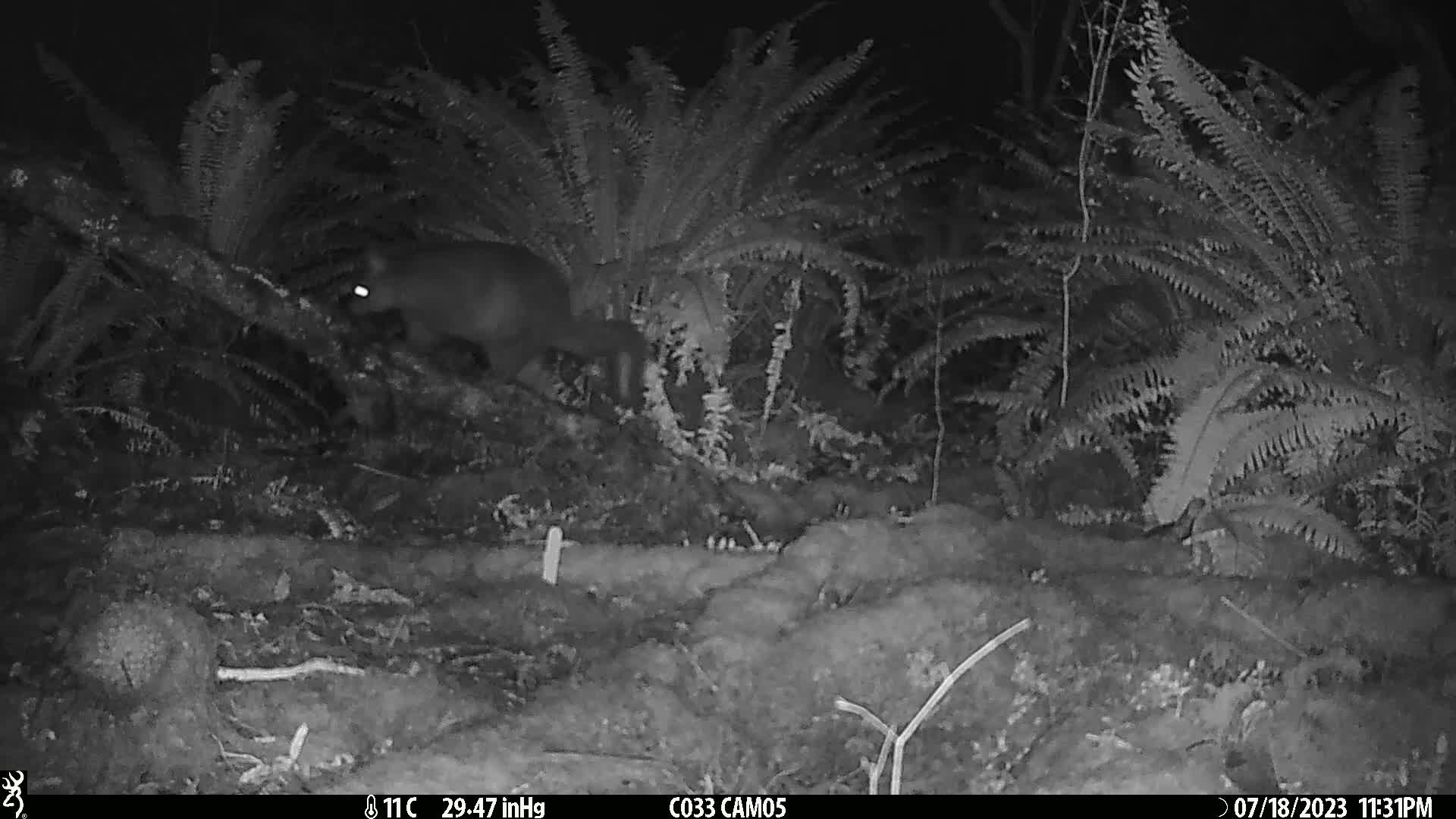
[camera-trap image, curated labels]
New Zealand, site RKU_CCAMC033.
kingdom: Animalia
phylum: Chordata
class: Mammalia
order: Diprotodontia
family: Phalangeridae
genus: Trichosurus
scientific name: Trichosurus vulpecula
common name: common brushtail possum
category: possum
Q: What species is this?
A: Possum (common brushtail possum) (Trichosurus vulpecula).